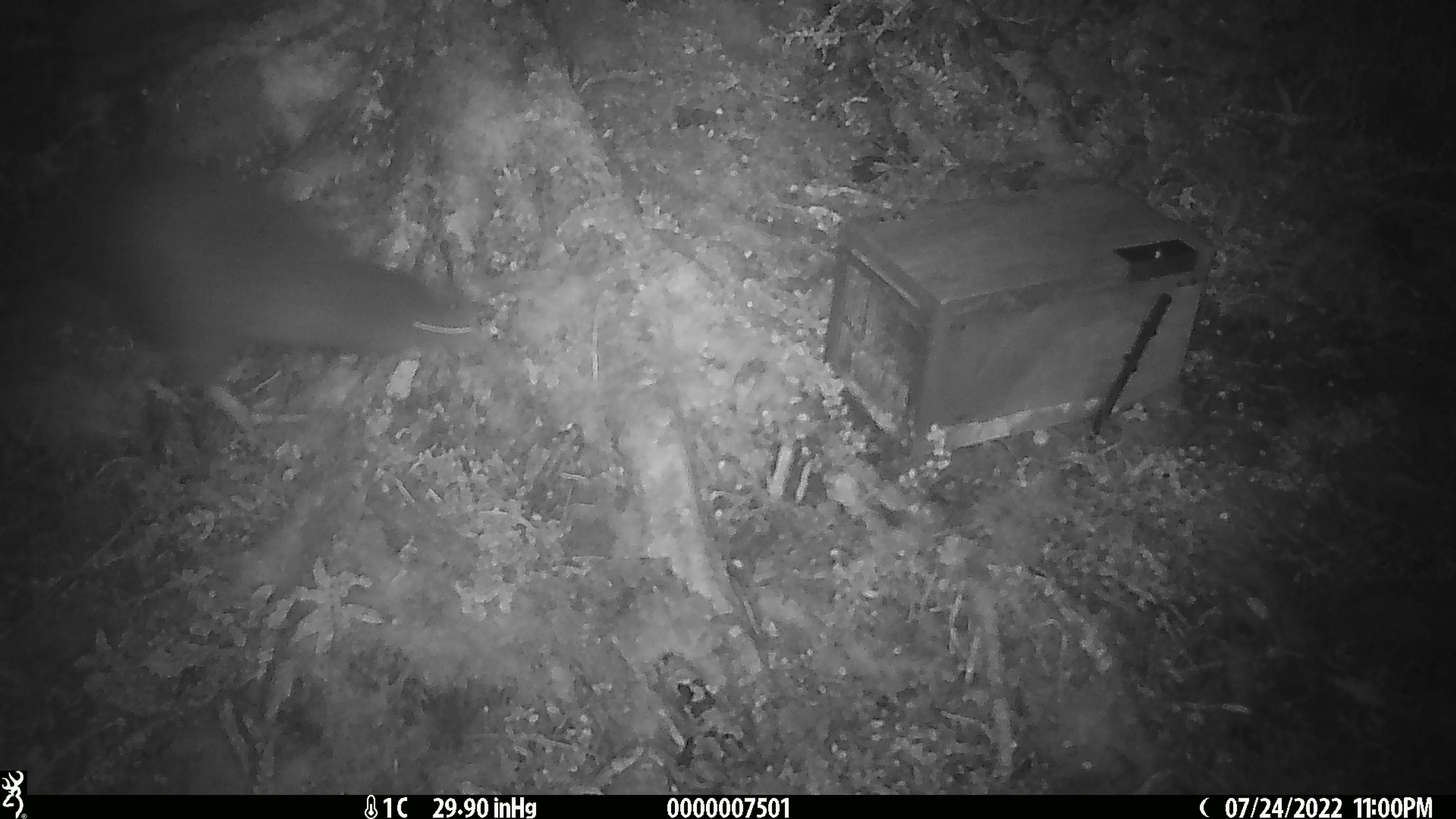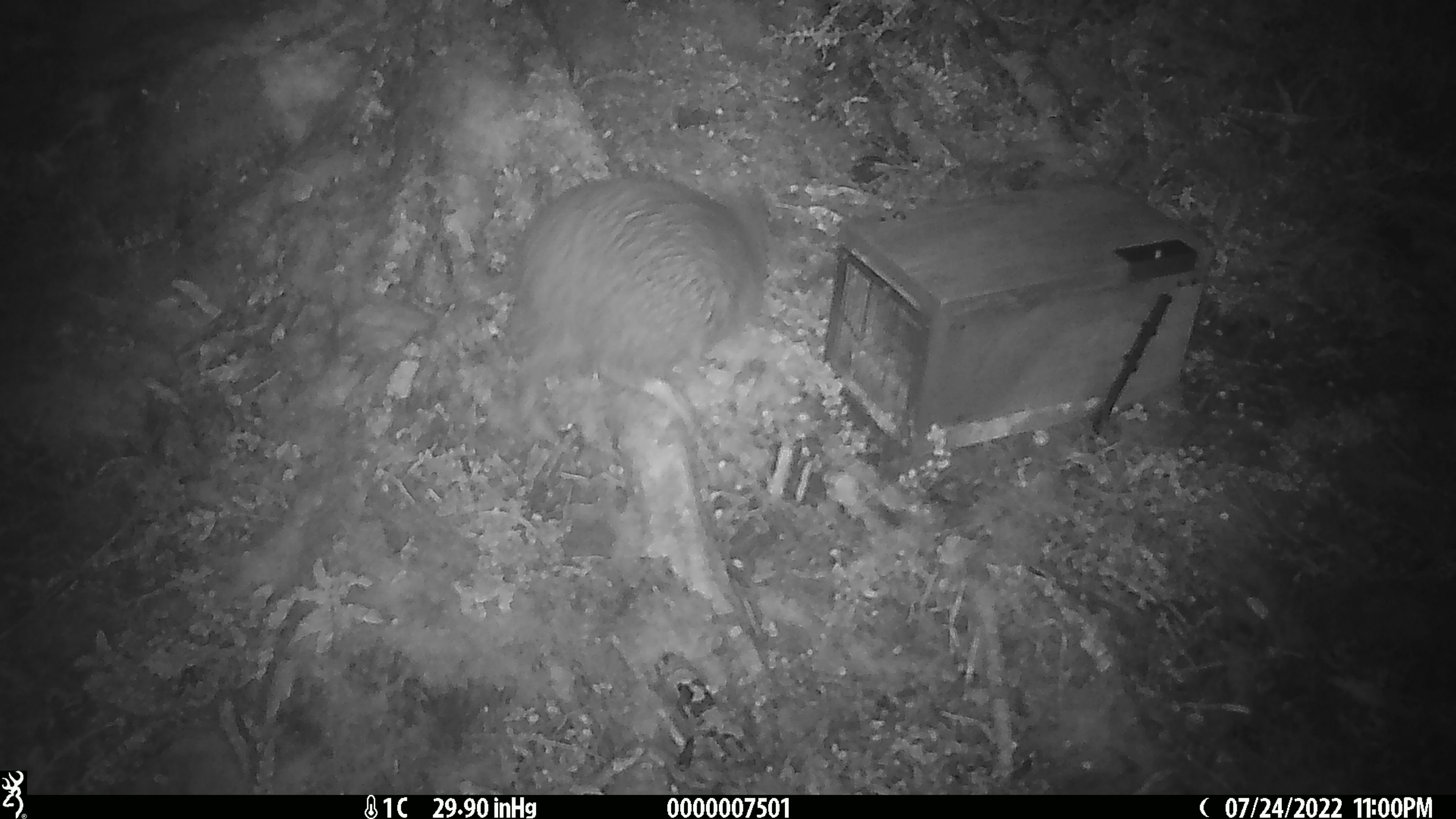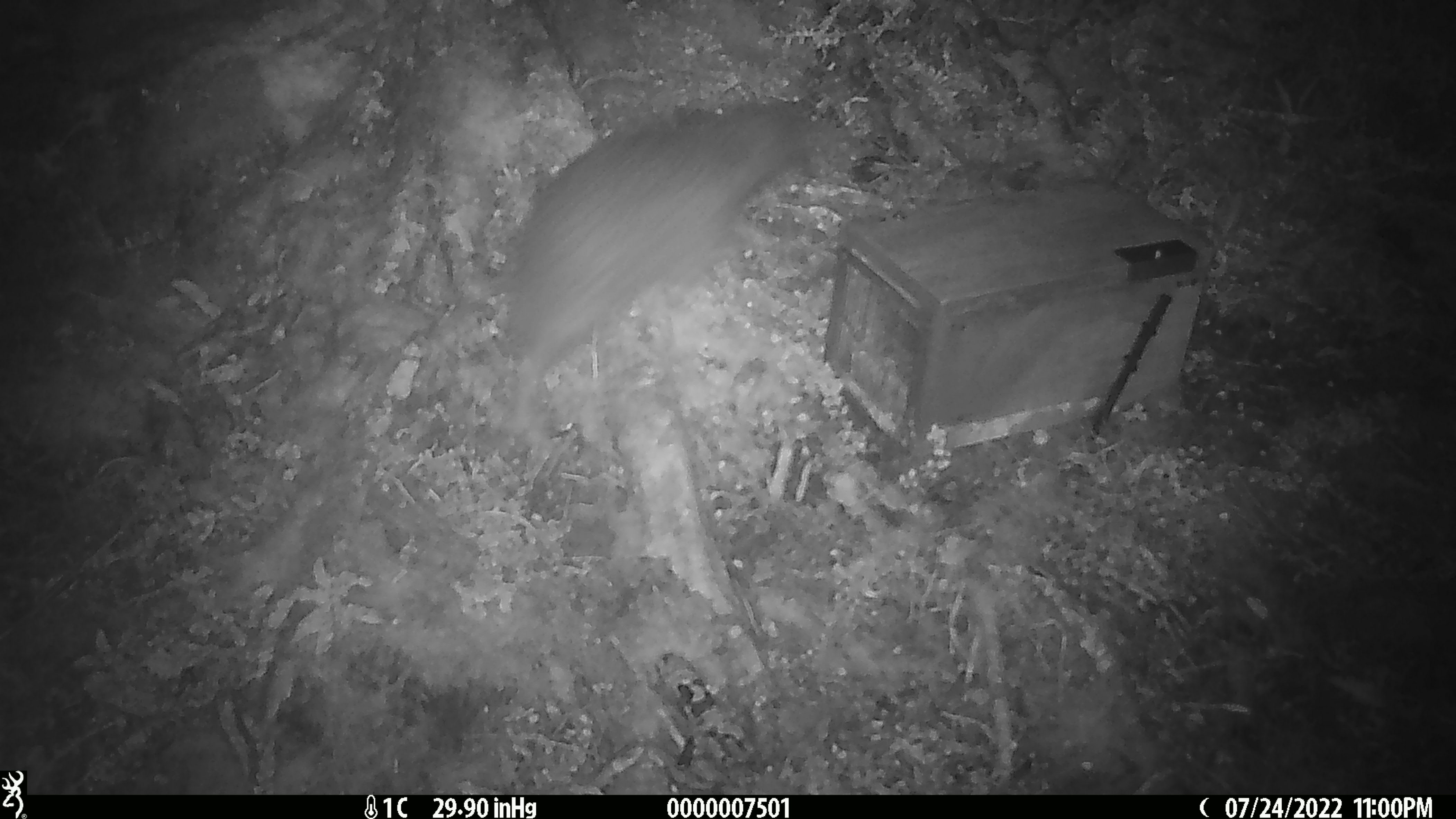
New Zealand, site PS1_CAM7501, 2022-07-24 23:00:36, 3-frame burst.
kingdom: Animalia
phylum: Chordata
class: Aves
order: Apterygiformes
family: Apterygidae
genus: Apteryx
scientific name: Apteryx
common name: kiwi